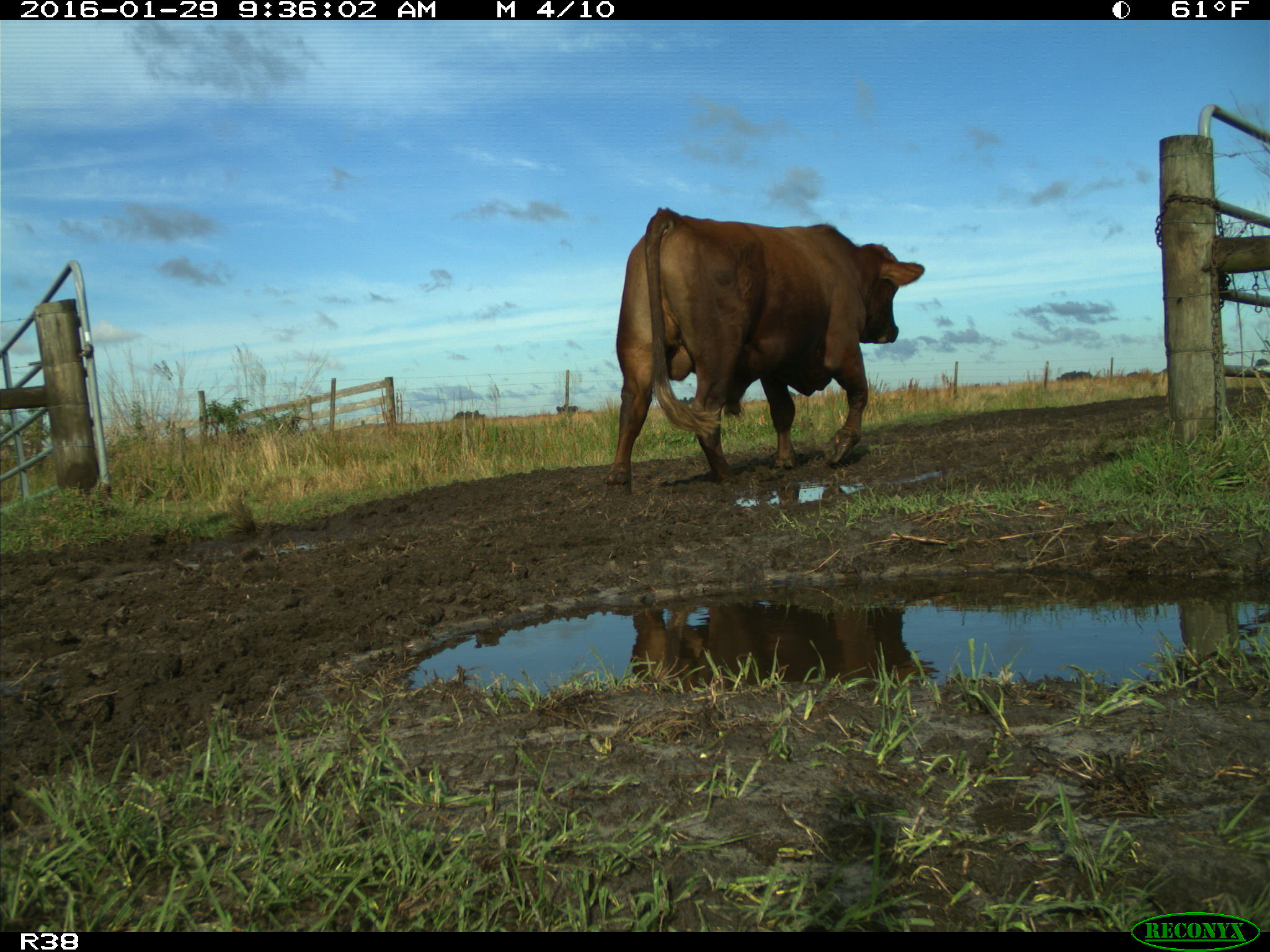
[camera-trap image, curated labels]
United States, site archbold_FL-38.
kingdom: Animalia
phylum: Chordata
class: Mammalia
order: Artiodactyla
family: Bovidae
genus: Bos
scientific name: Bos taurus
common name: domestic cow